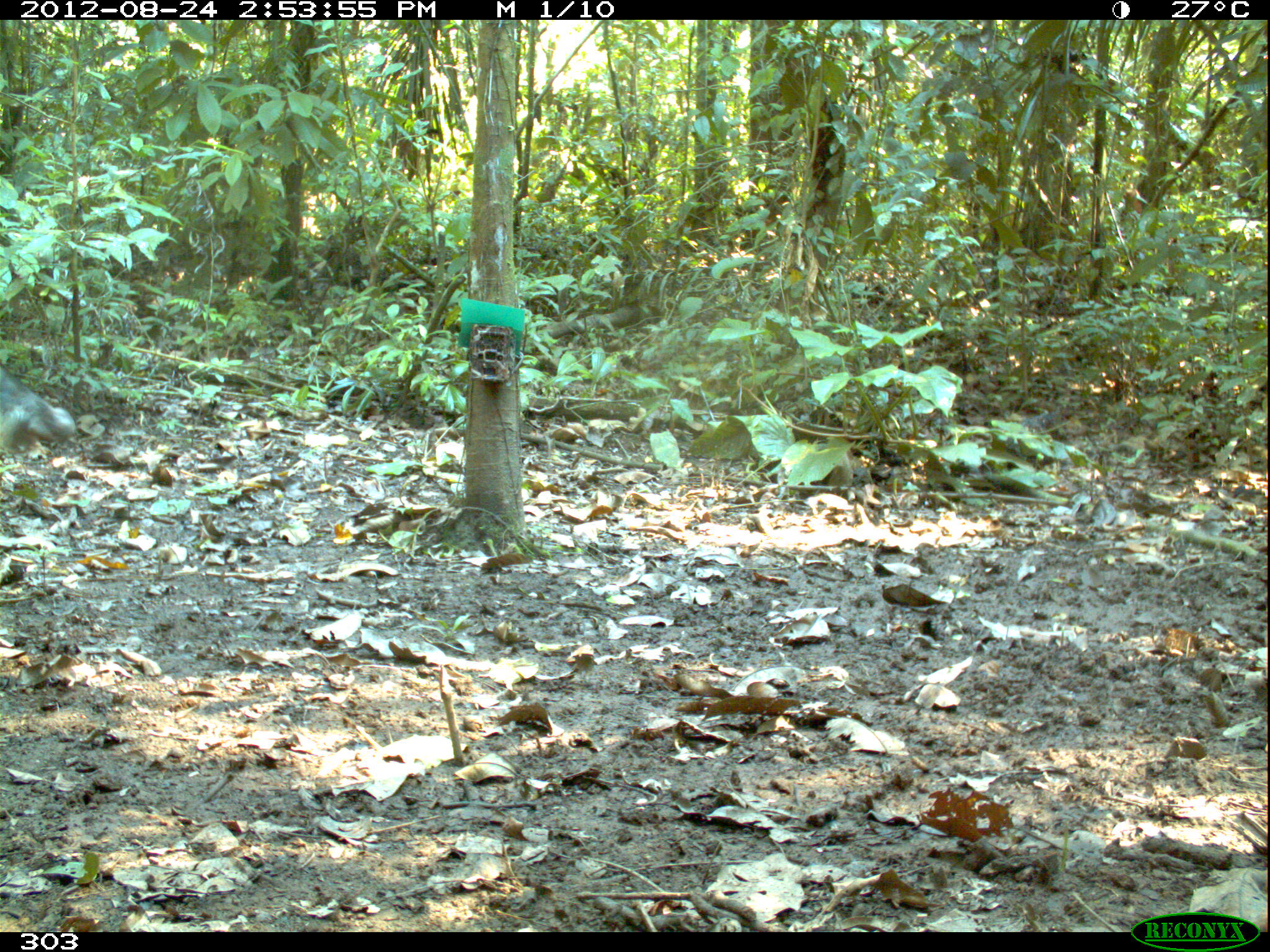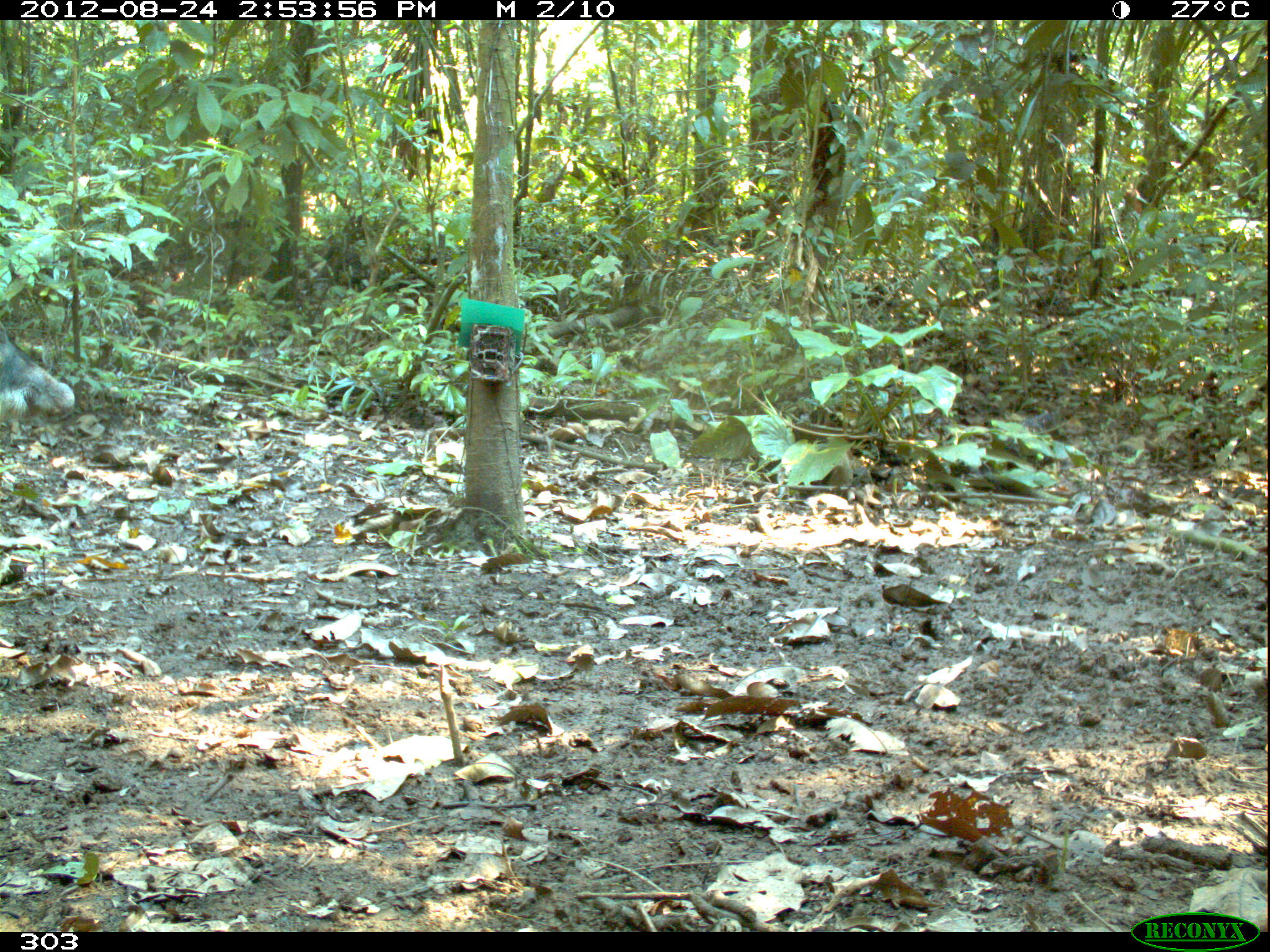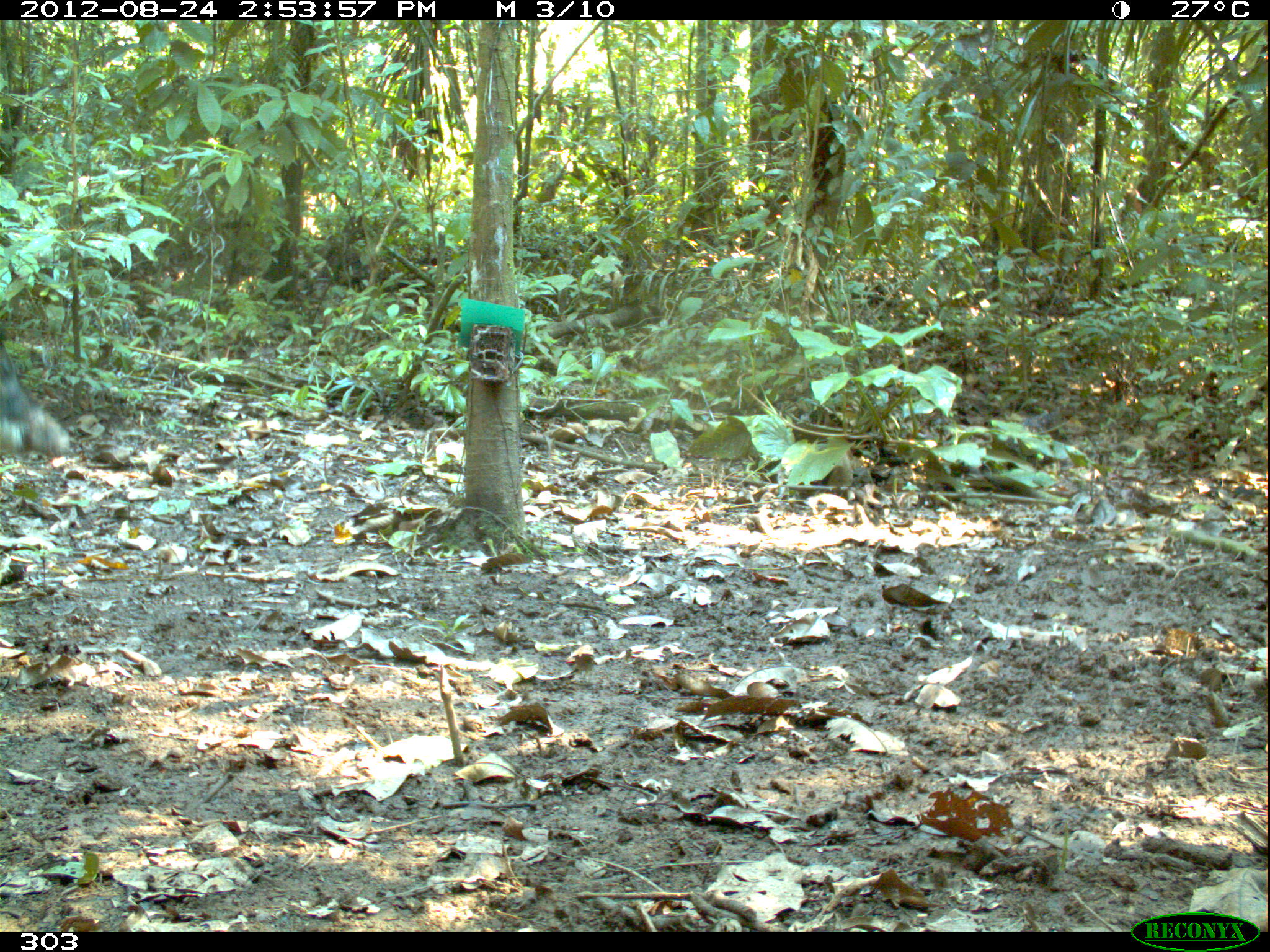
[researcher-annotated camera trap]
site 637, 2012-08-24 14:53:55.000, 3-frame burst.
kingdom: Animalia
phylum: Chordata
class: Mammalia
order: Artiodactyla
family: Tayassuidae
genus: Tayassu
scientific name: Tayassu pecari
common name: white-lipped peccary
Tayassu pecari (white-lipped peccary).